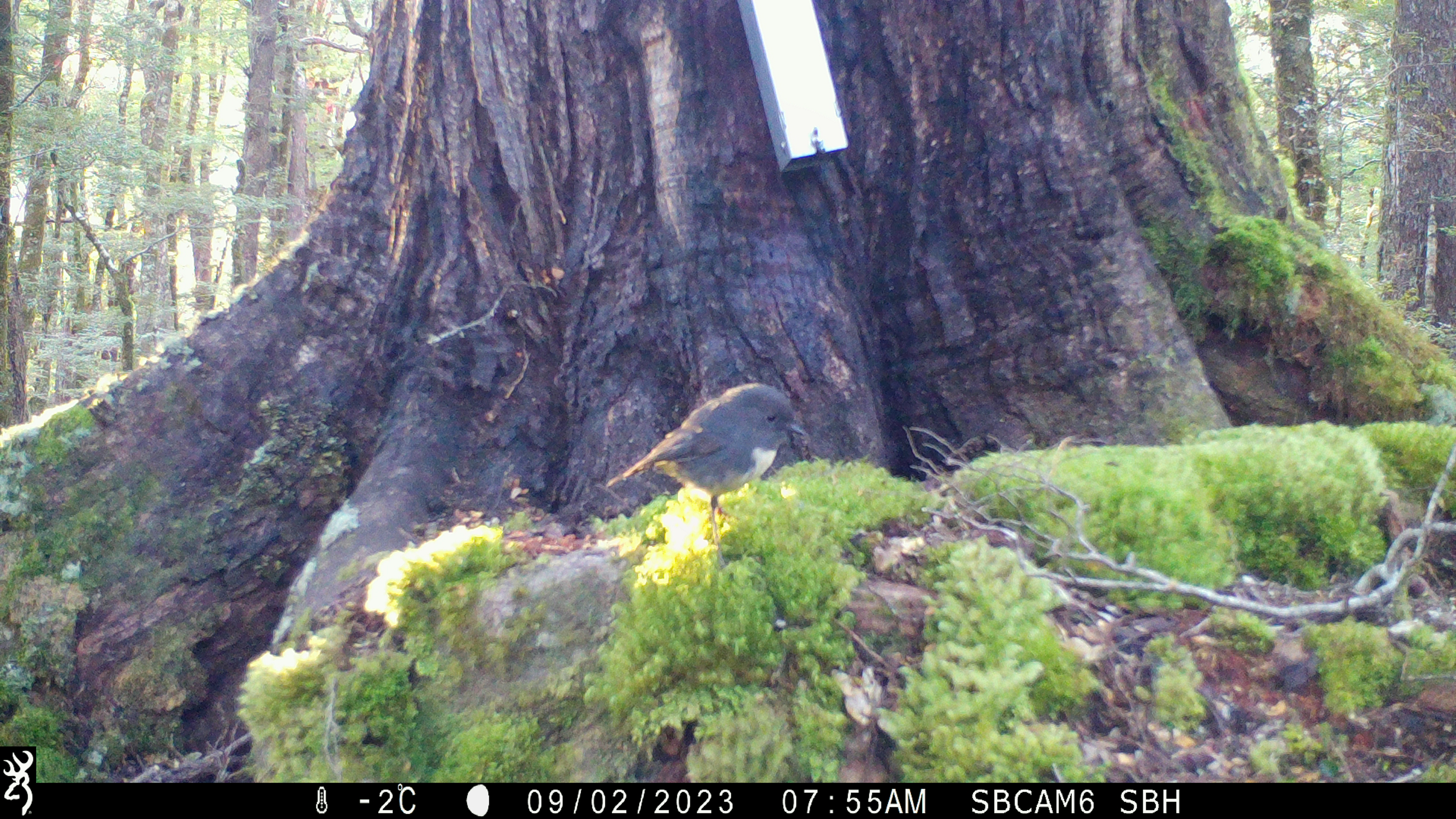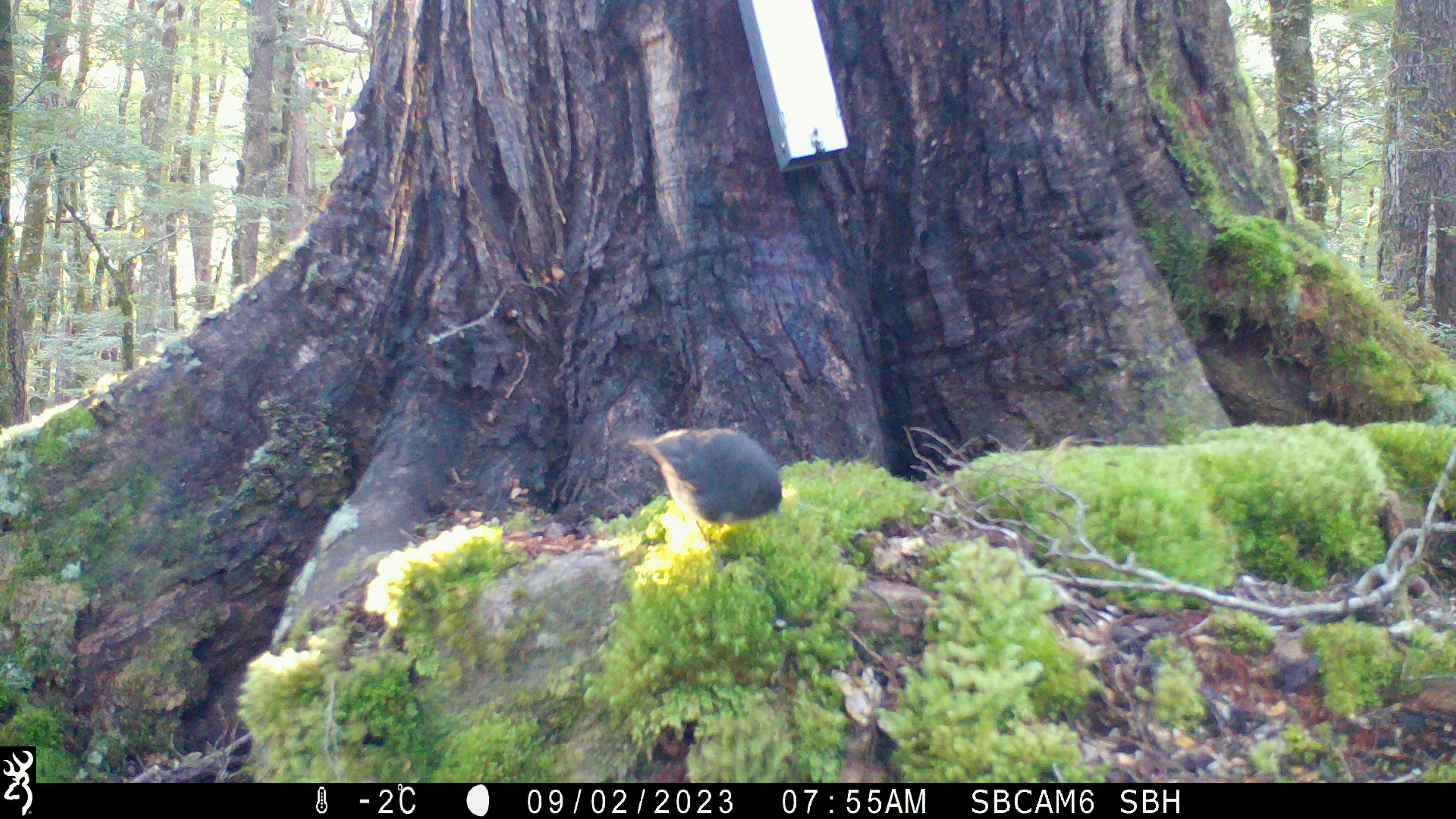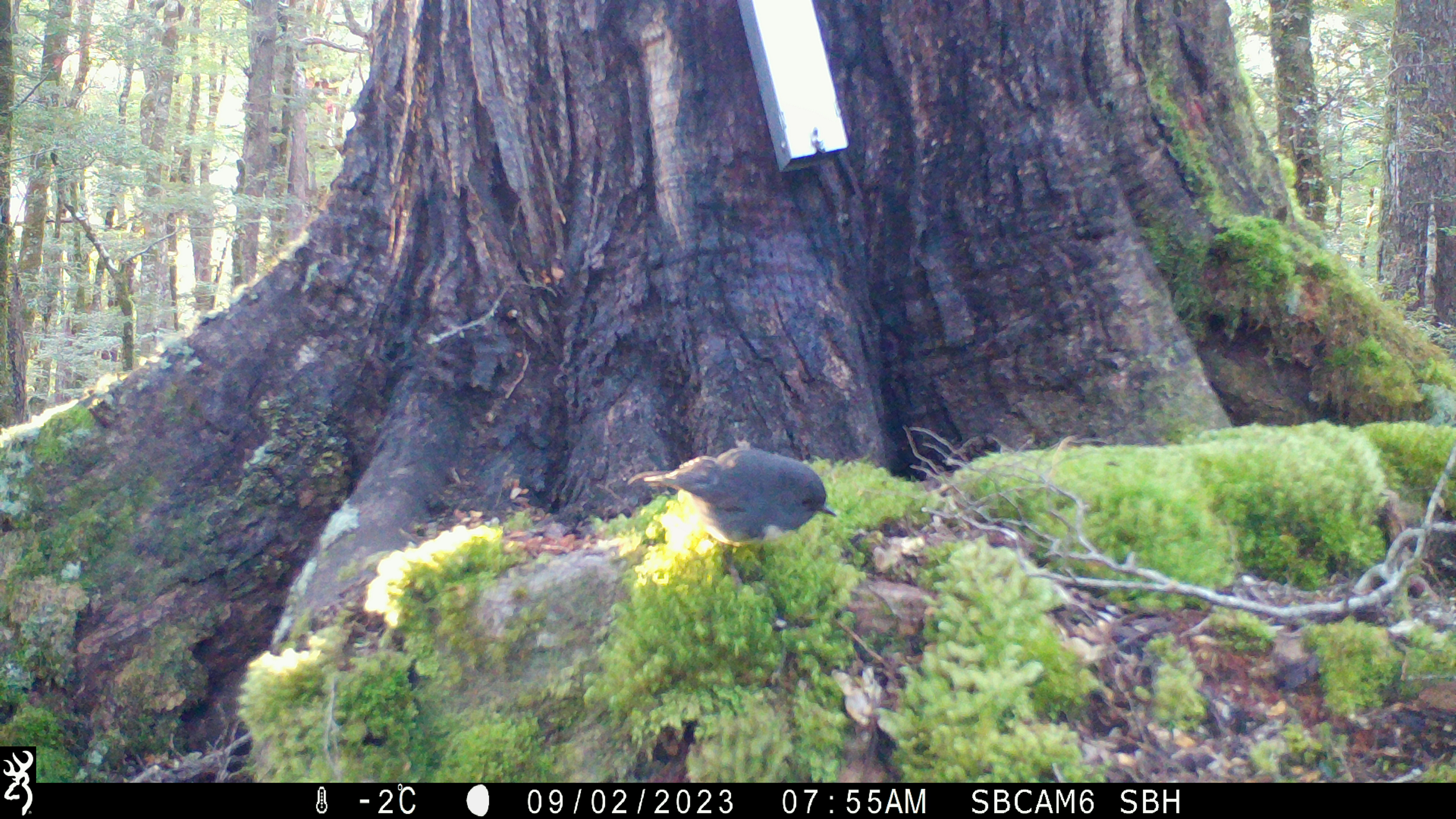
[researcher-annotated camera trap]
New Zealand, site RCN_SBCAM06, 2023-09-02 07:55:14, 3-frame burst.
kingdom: Animalia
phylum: Chordata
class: Aves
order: Passeriformes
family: Petroicidae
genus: Petroica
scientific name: Petroica australis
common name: new zealand robin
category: robin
Robin (new zealand robin) (Petroica australis).